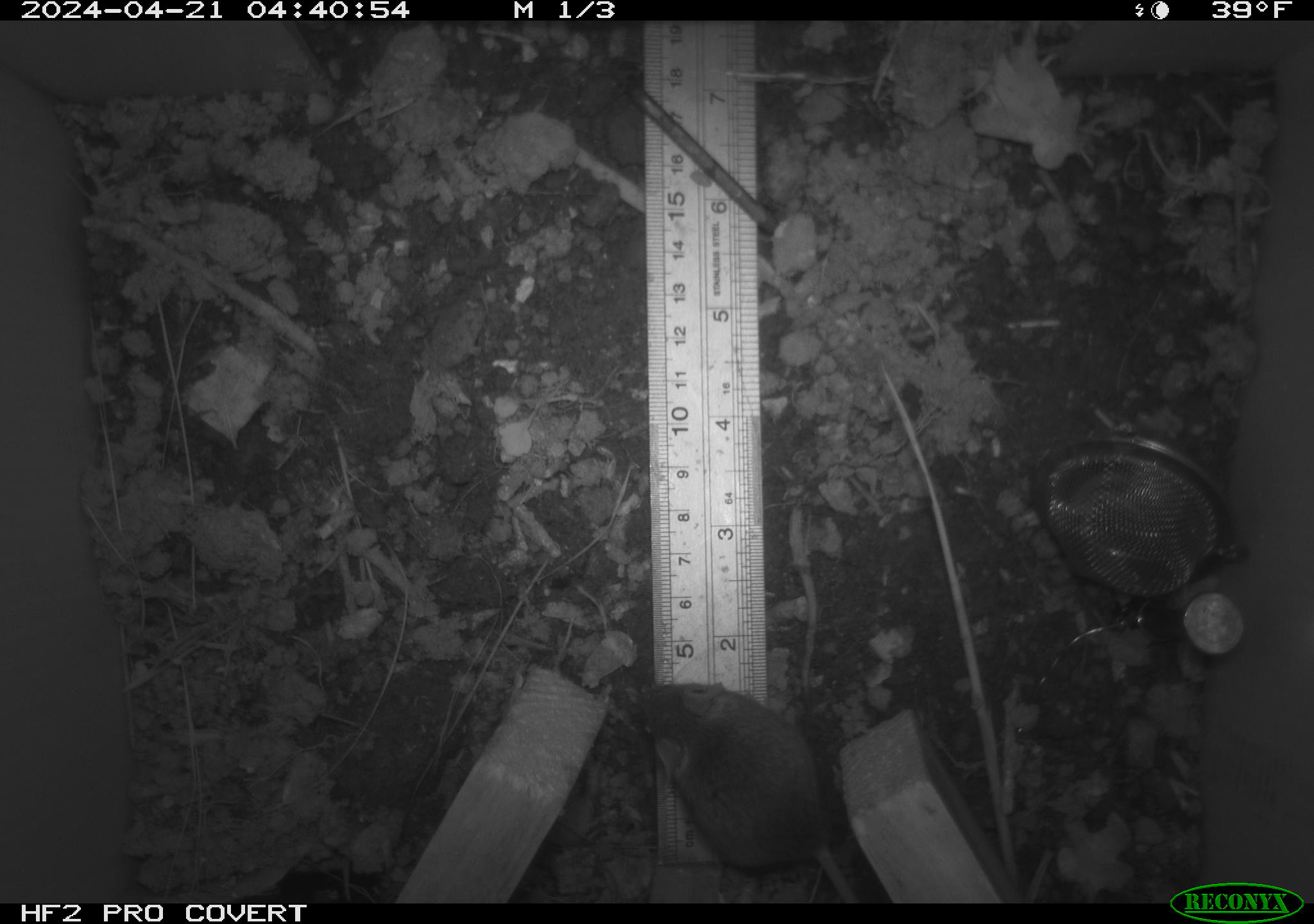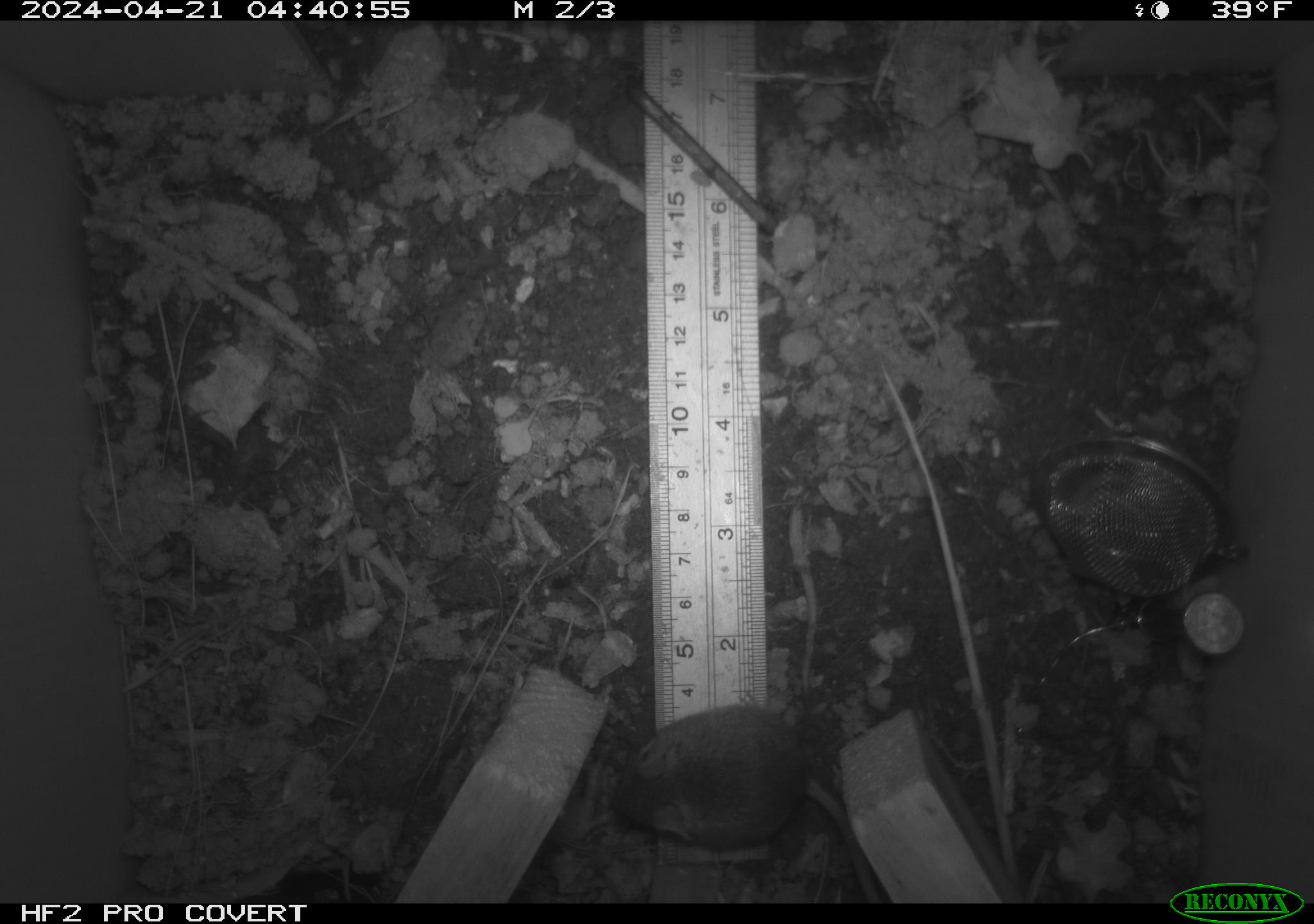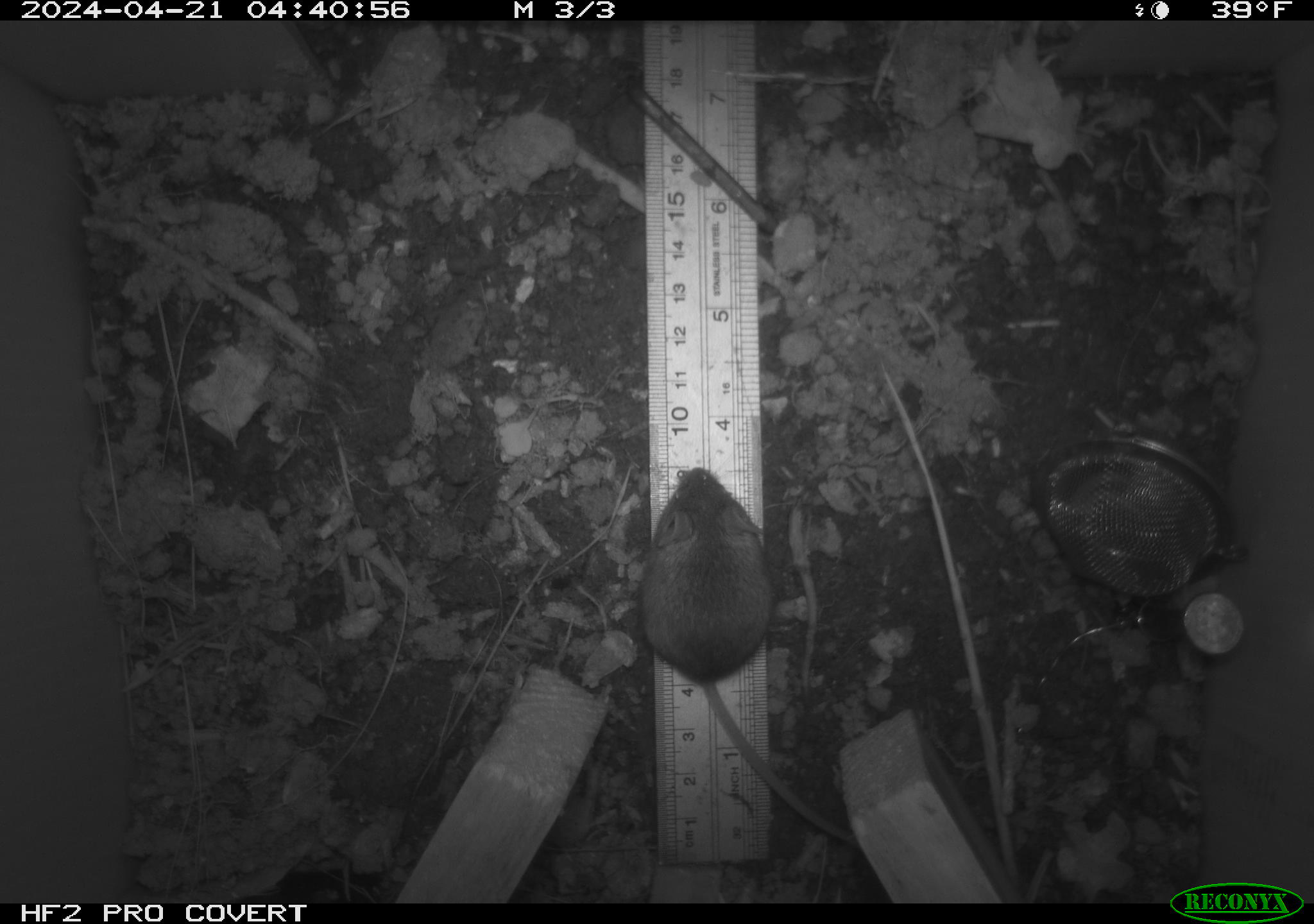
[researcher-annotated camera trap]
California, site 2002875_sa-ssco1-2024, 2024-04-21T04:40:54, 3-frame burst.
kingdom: Animalia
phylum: Chordata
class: Mammalia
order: Rodentia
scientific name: Rodentia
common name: mouse species